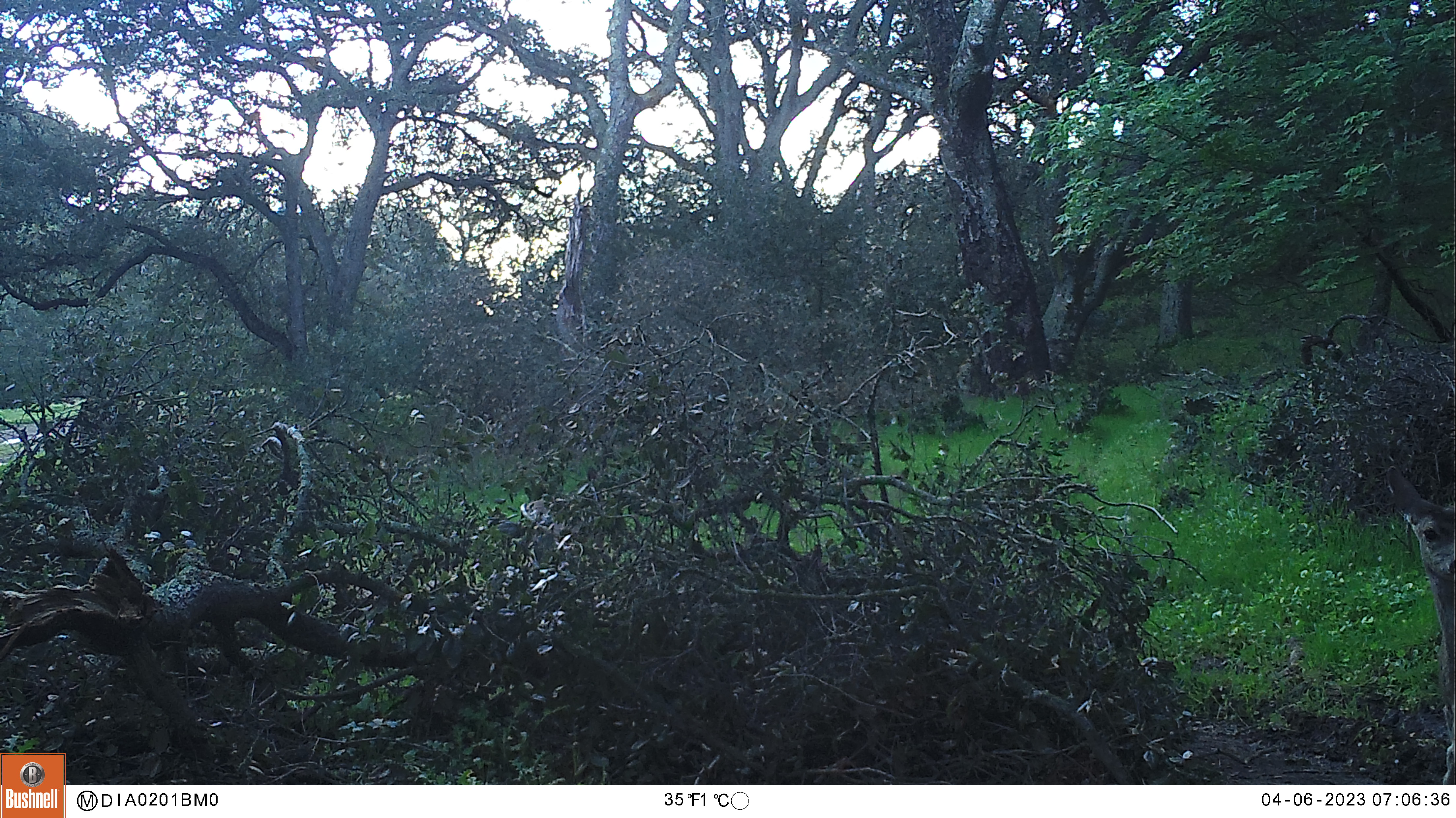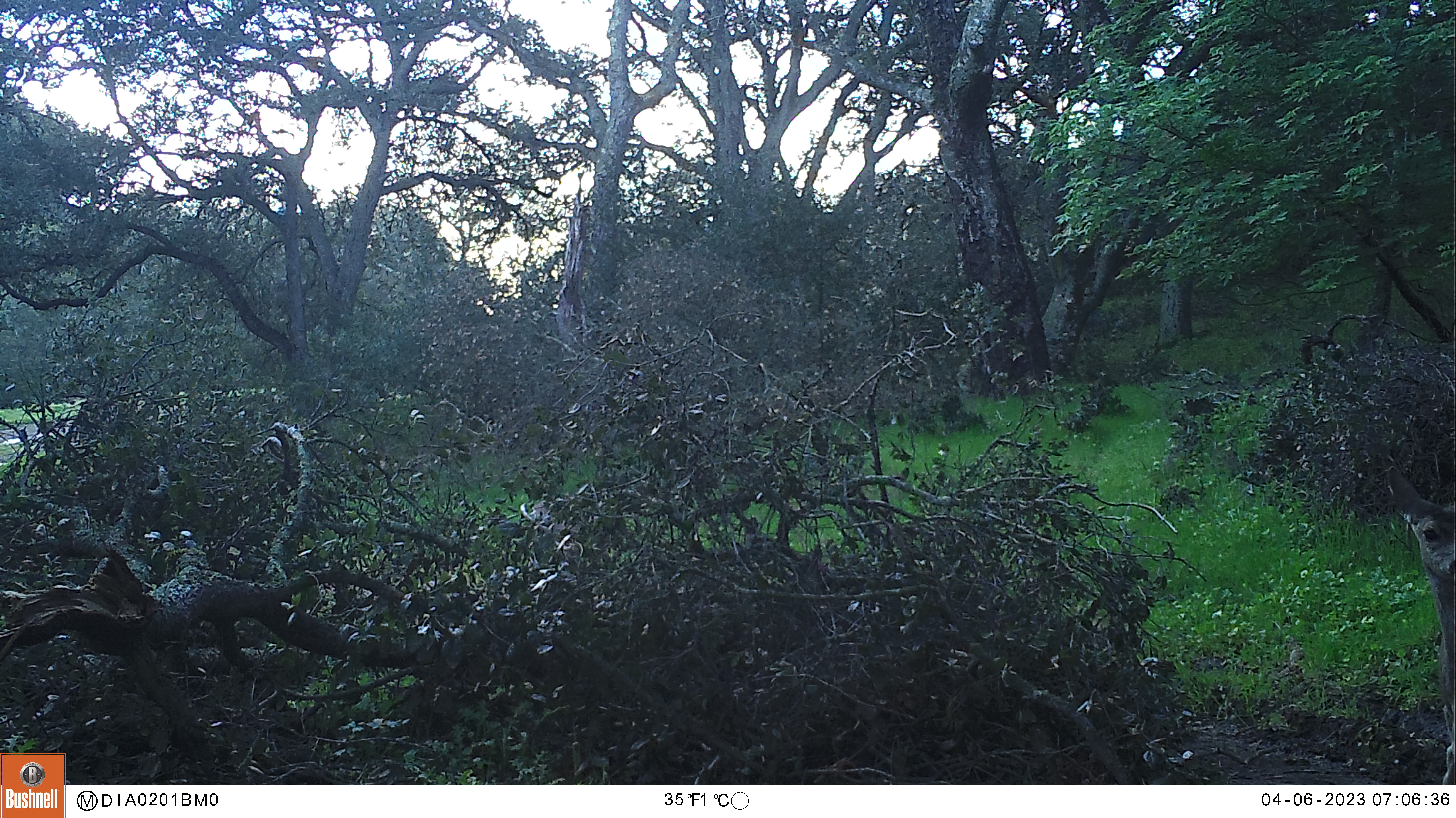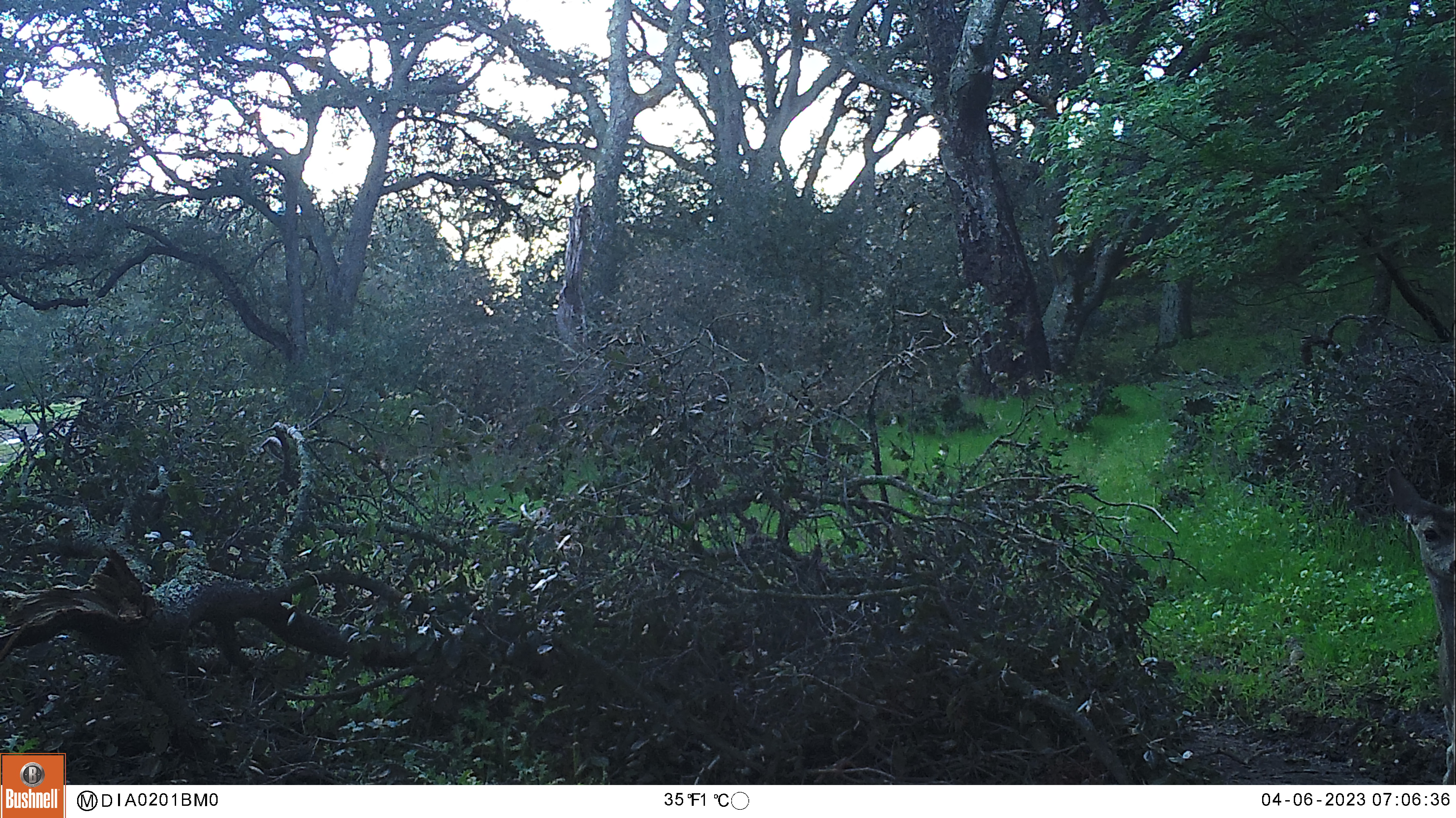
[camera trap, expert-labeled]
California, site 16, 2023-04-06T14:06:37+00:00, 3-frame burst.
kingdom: Animalia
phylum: Chordata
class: Mammalia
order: Artiodactyla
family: Cervidae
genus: Odocoileus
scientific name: Odocoileus hemionus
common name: mule deer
Mule deer (Odocoileus hemionus).